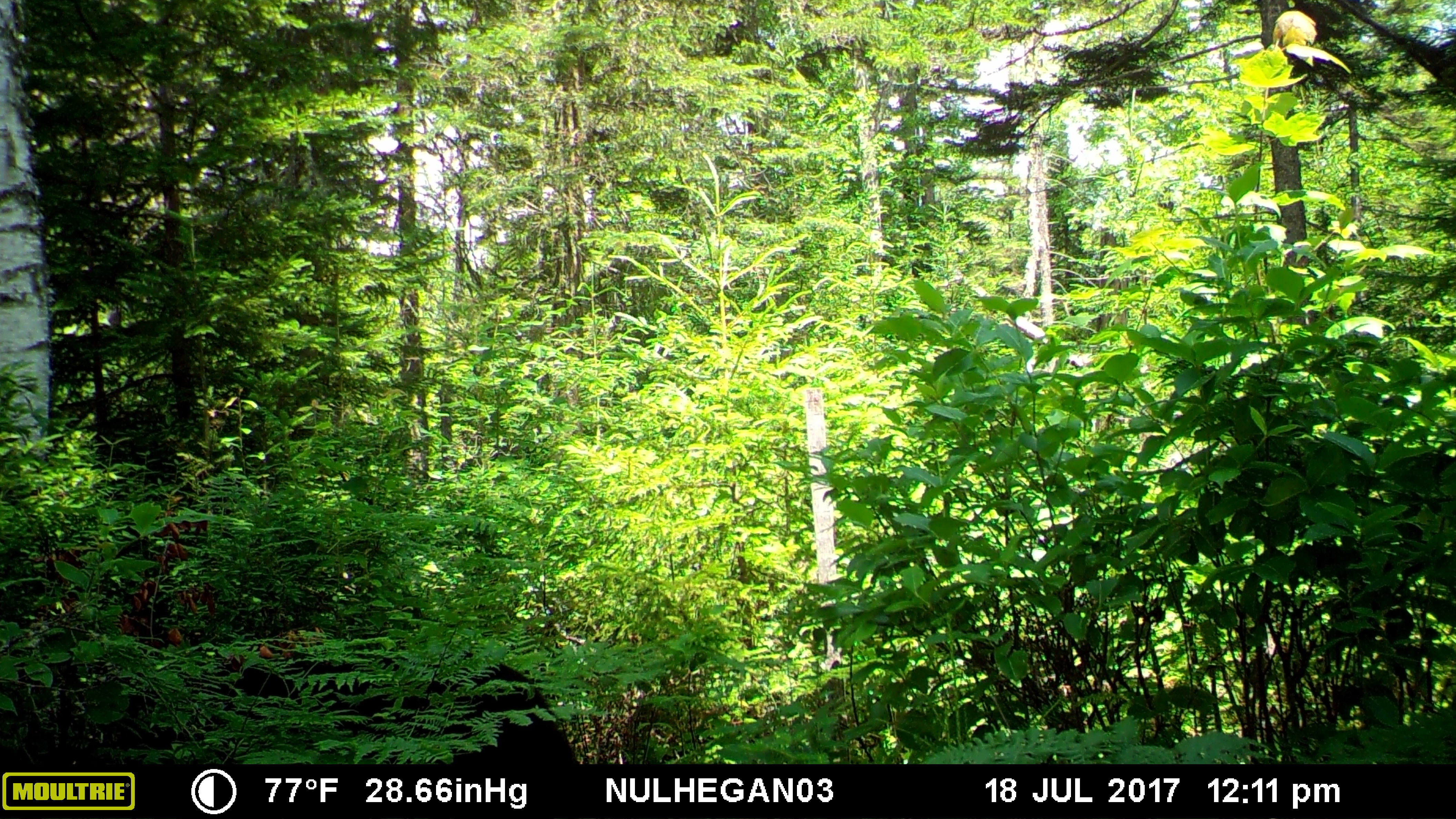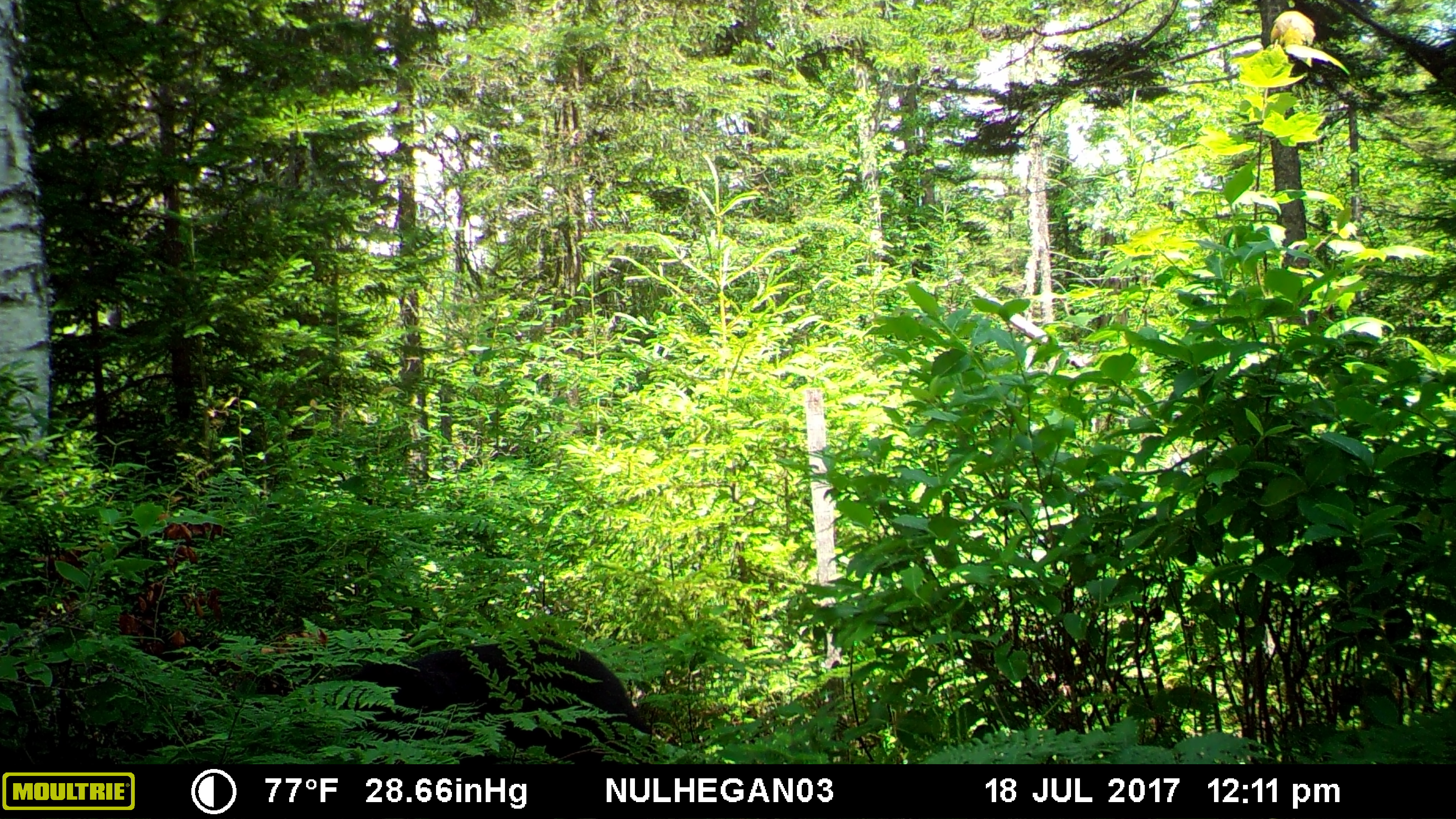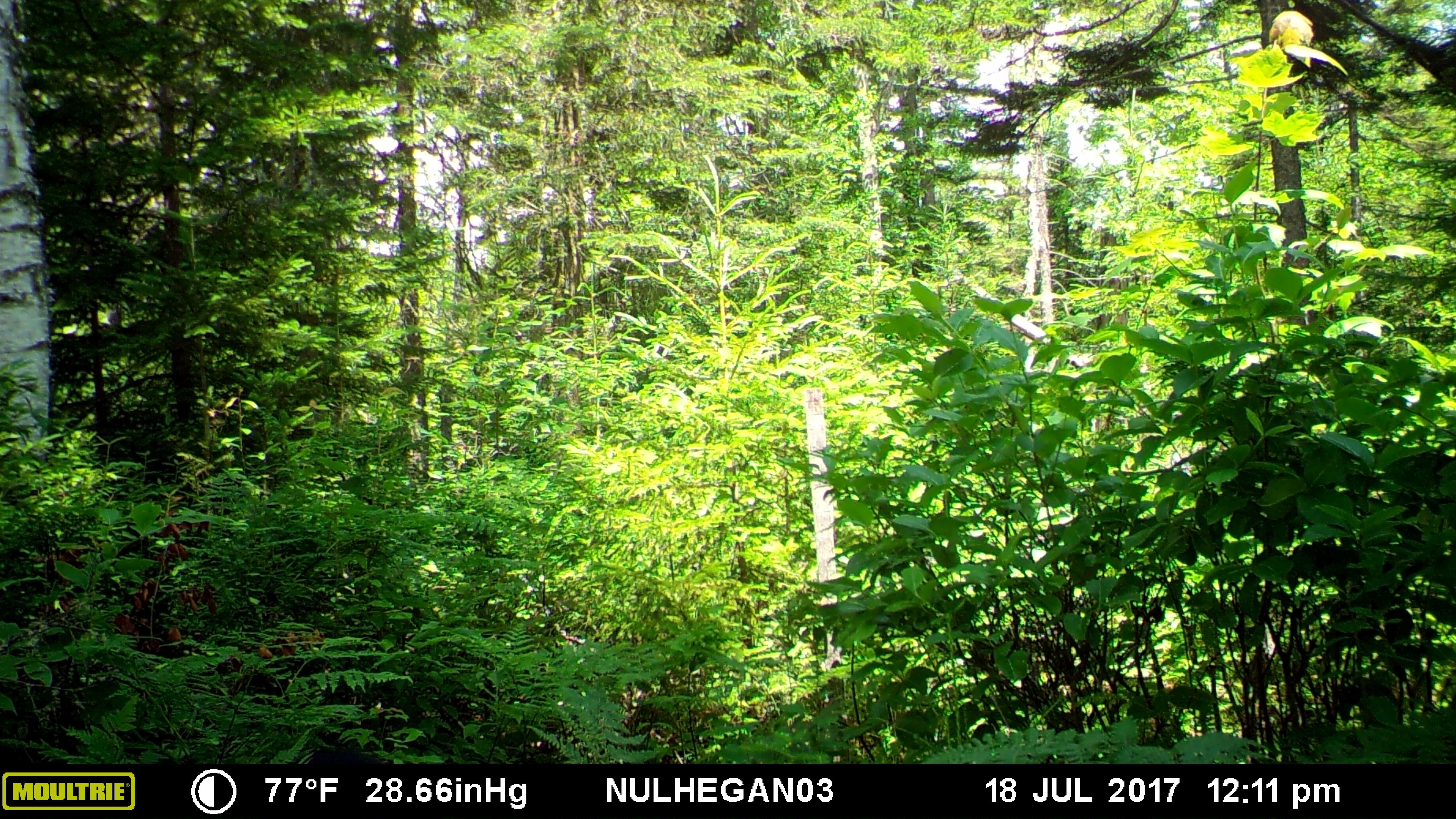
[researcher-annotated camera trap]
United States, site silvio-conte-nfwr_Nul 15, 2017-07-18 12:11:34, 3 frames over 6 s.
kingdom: Animalia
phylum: Chordata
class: Mammalia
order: Carnivora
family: Ursidae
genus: Ursus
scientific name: Ursus americanus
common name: black bear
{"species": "black bear (Ursus americanus)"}